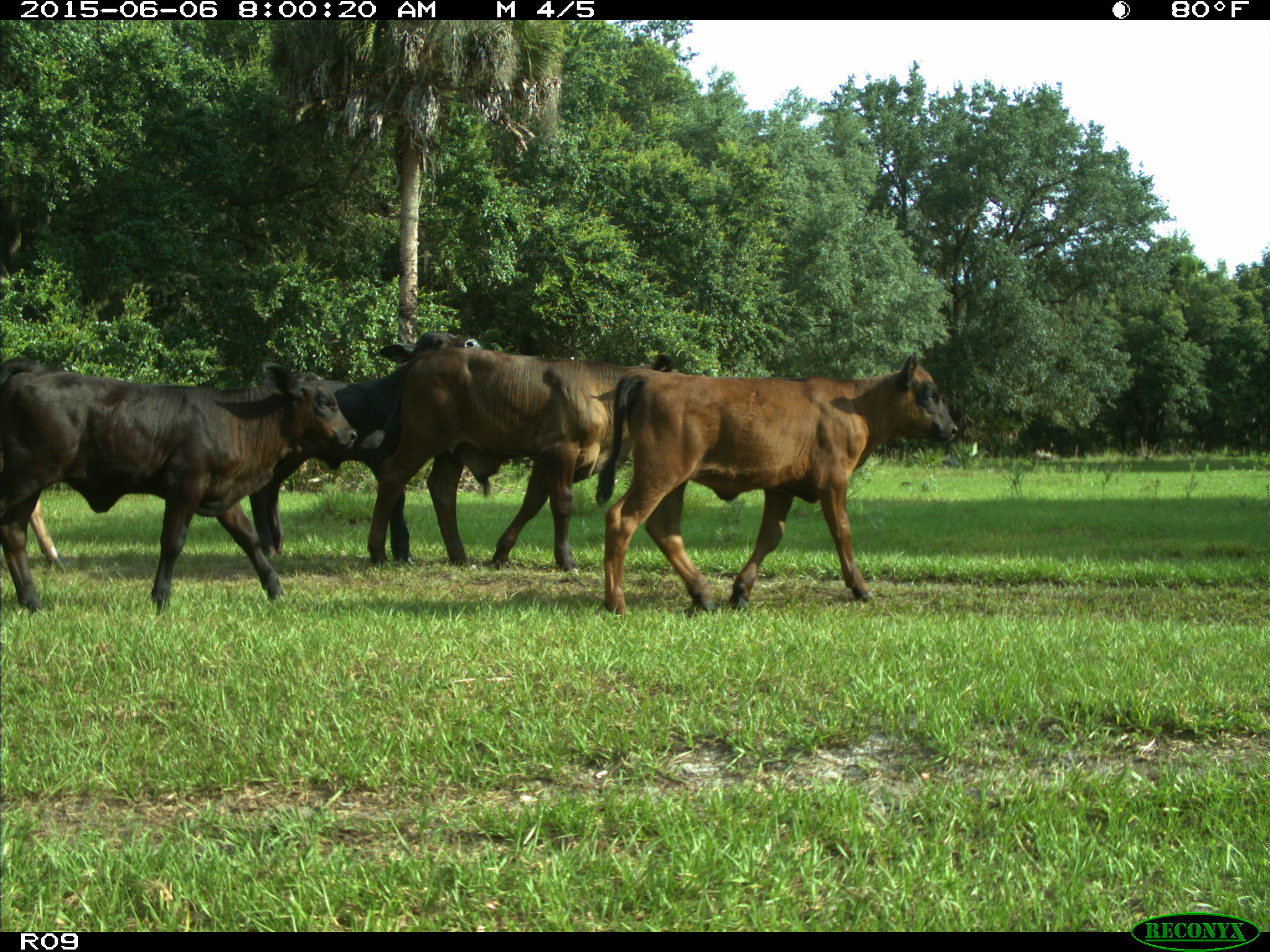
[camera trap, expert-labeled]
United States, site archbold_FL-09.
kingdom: Animalia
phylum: Chordata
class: Mammalia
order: Artiodactyla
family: Bovidae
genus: Bos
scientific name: Bos taurus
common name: domestic cow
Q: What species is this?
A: Bos taurus (domestic cow).